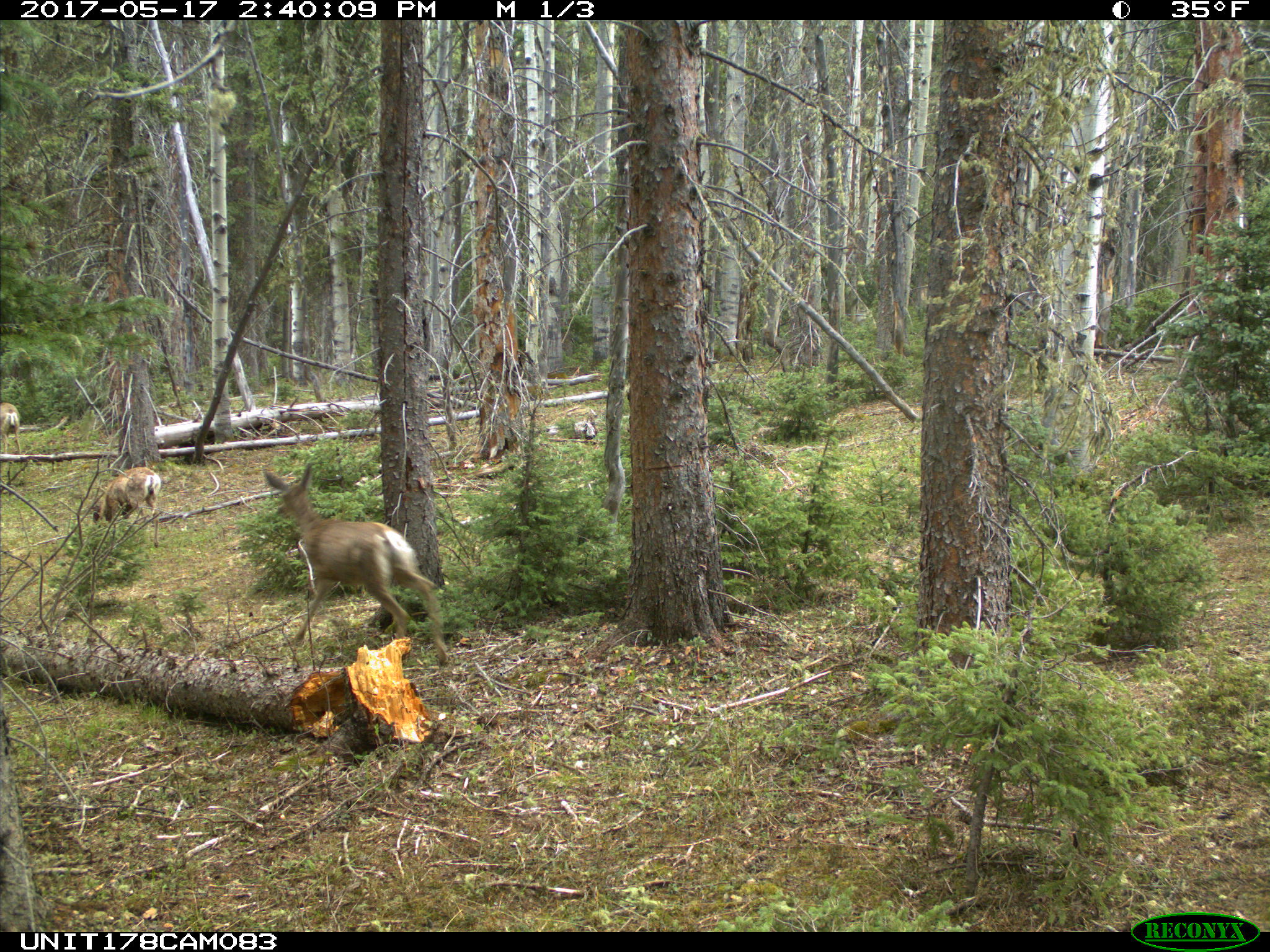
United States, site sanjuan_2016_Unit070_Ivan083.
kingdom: Animalia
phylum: Chordata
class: Mammalia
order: Artiodactyla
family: Cervidae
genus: Odocoileus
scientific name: Odocoileus hemionus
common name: mule deer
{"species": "Odocoileus hemionus (mule deer)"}